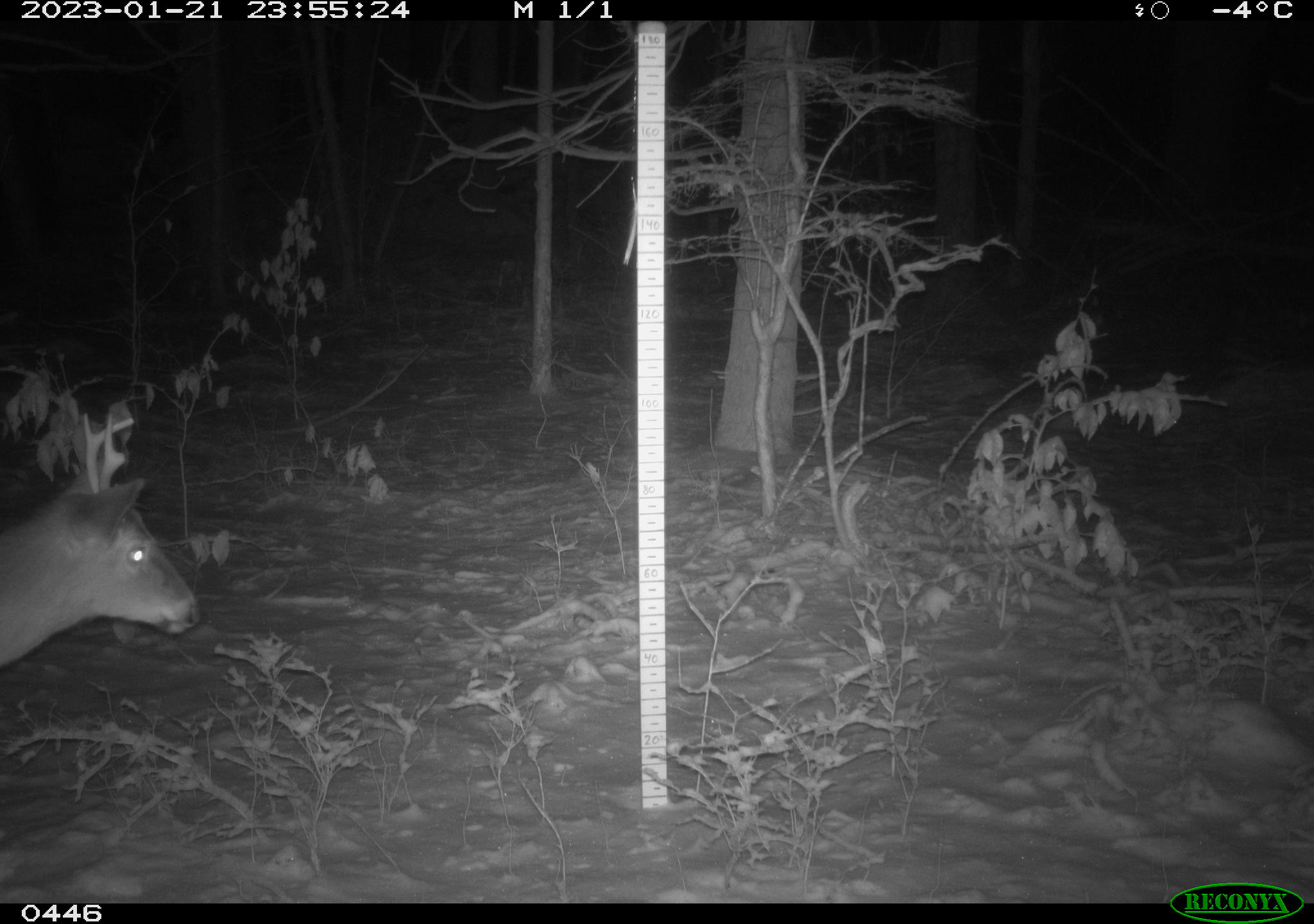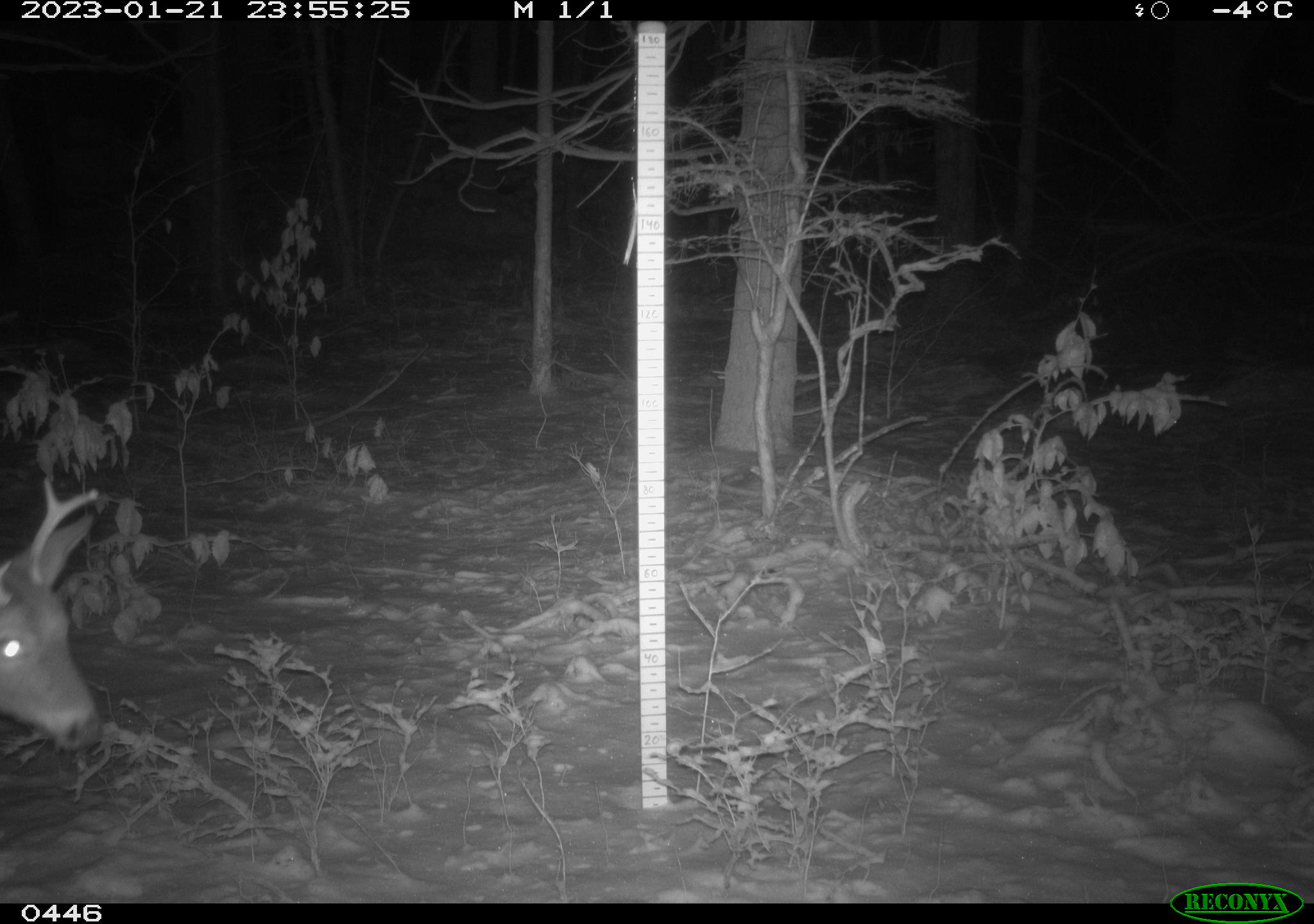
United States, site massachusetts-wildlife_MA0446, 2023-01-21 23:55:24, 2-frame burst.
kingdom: Animalia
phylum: Chordata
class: Mammalia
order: Artiodactyla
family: Cervidae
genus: Odocoileus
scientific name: Odocoileus virginianus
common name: white-tailed deer